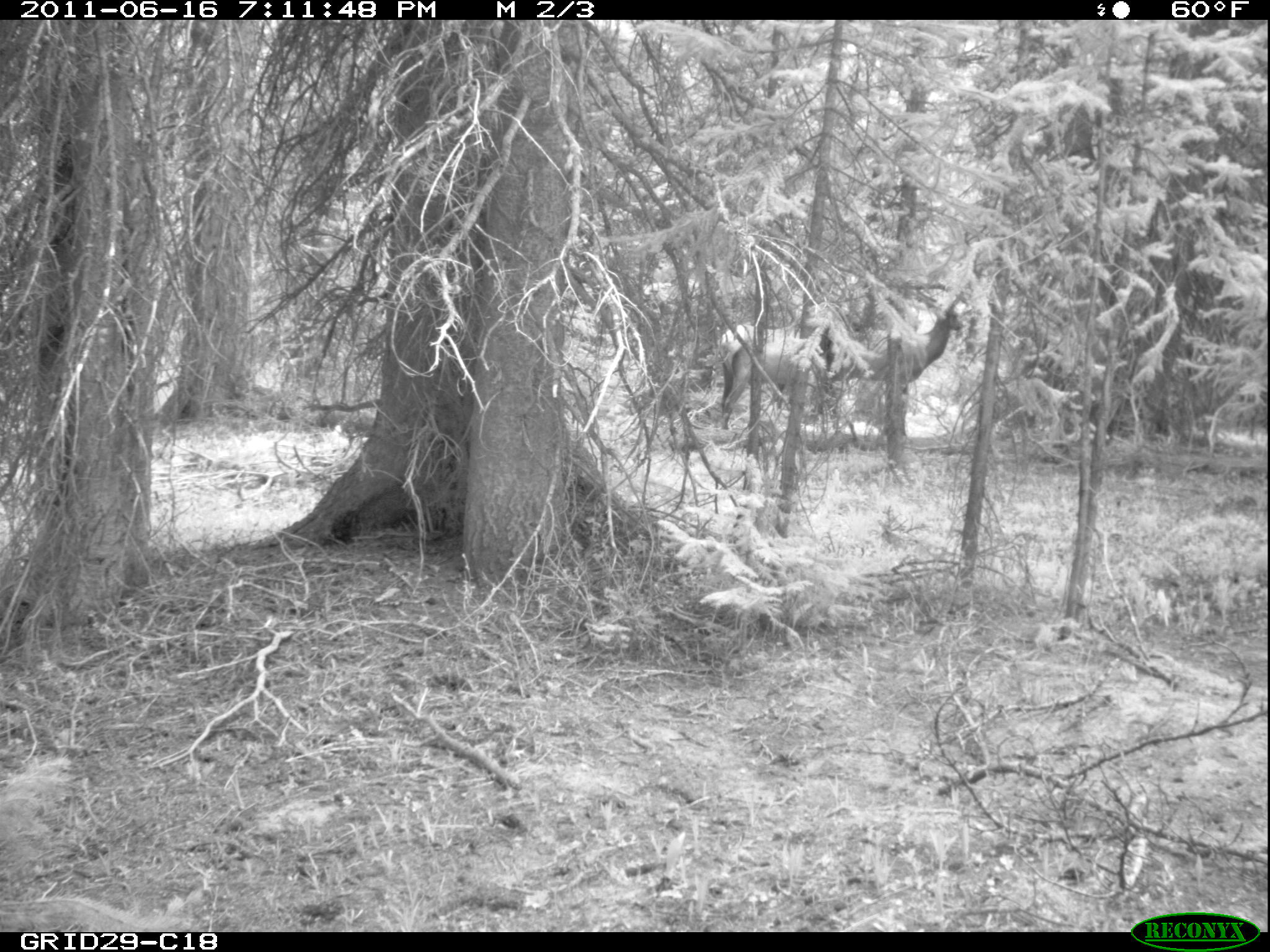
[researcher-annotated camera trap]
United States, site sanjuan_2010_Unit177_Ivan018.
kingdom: Animalia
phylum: Chordata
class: Mammalia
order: Artiodactyla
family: Cervidae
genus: Cervus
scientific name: Cervus elaphus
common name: red deer